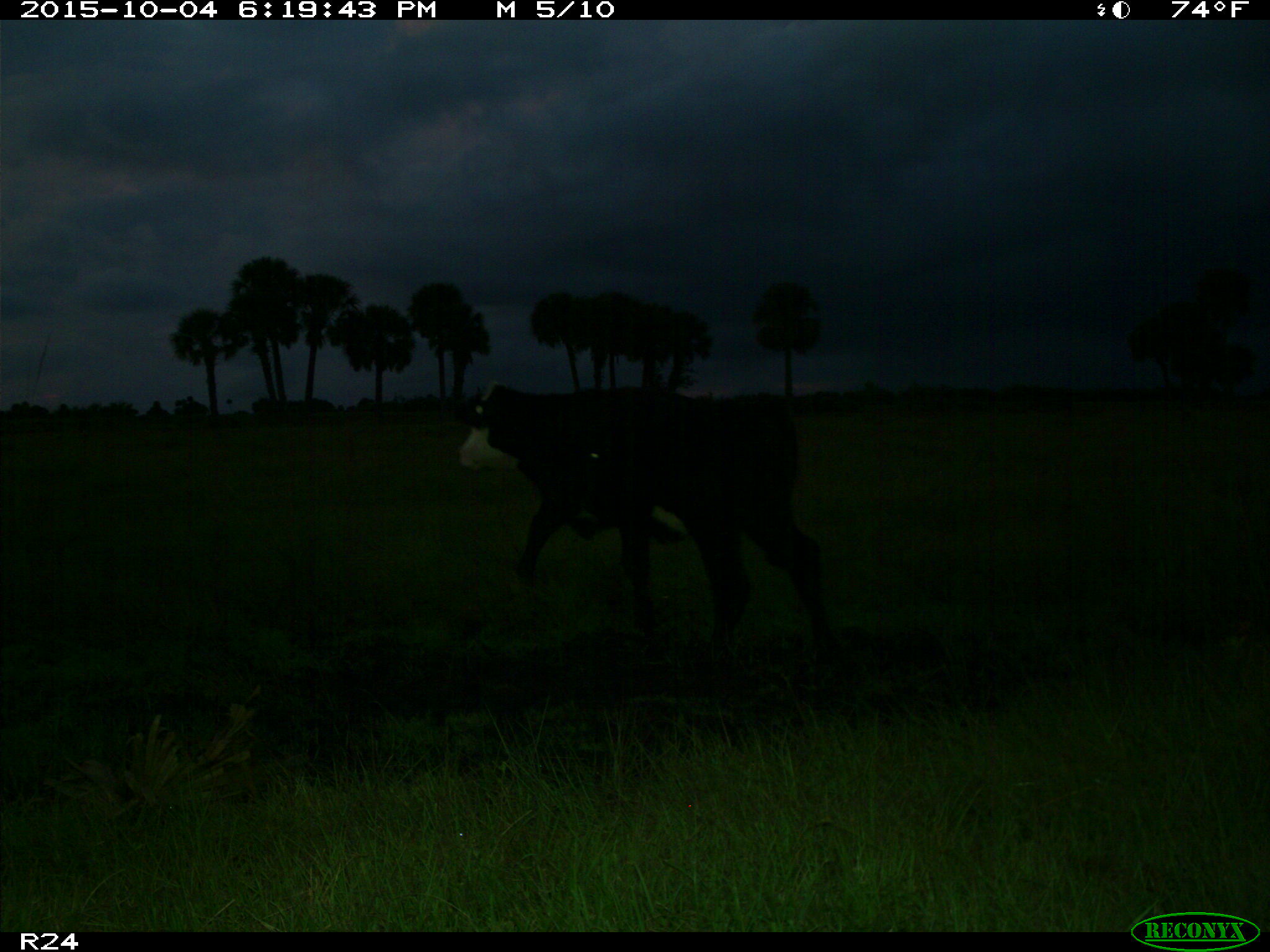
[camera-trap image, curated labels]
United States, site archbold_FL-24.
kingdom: Animalia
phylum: Chordata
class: Mammalia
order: Artiodactyla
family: Bovidae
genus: Bos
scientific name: Bos taurus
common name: domestic cow